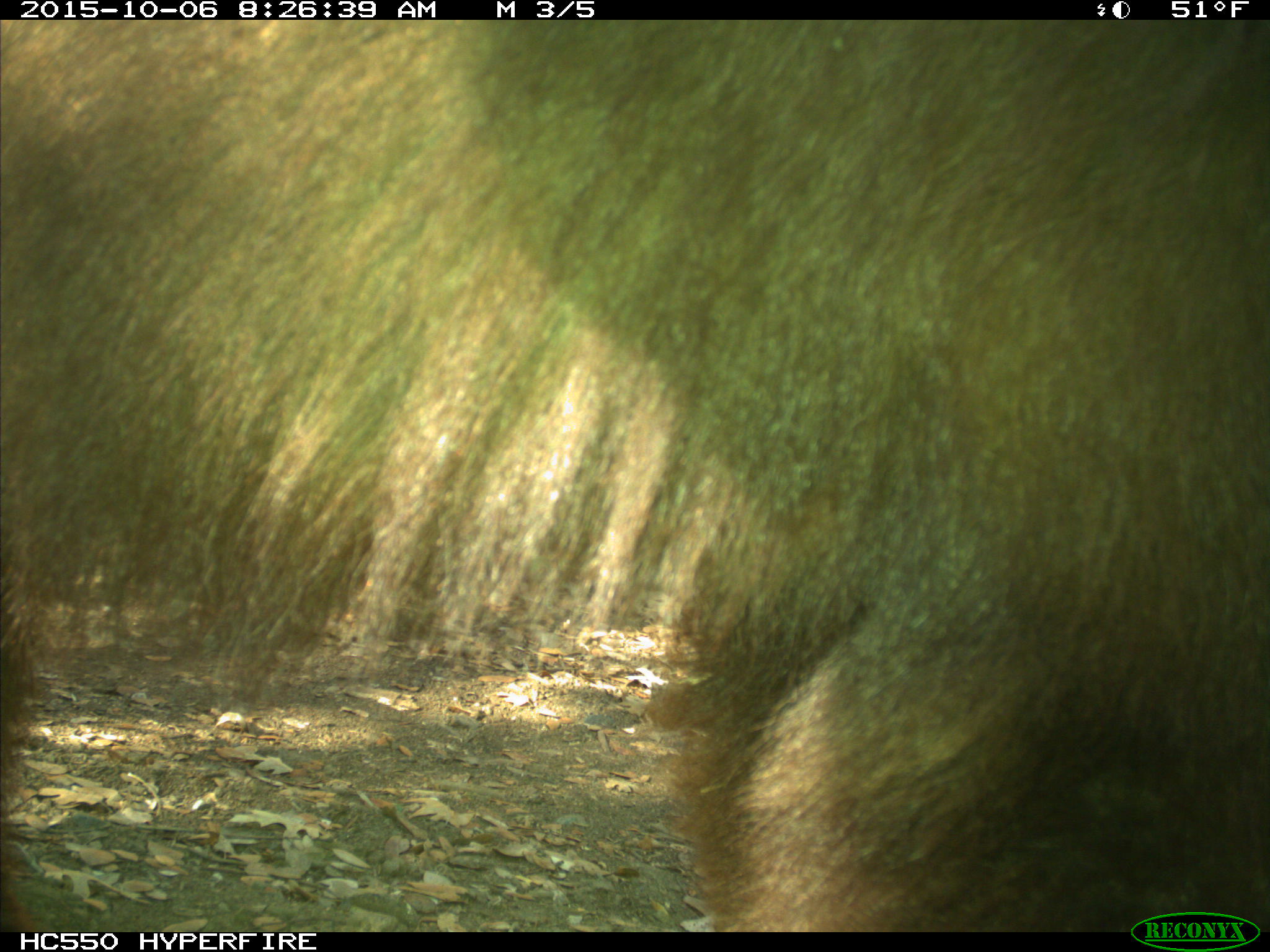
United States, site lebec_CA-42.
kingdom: Animalia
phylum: Chordata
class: Mammalia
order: Carnivora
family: Ursidae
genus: Ursus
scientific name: Ursus americanus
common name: american black bear